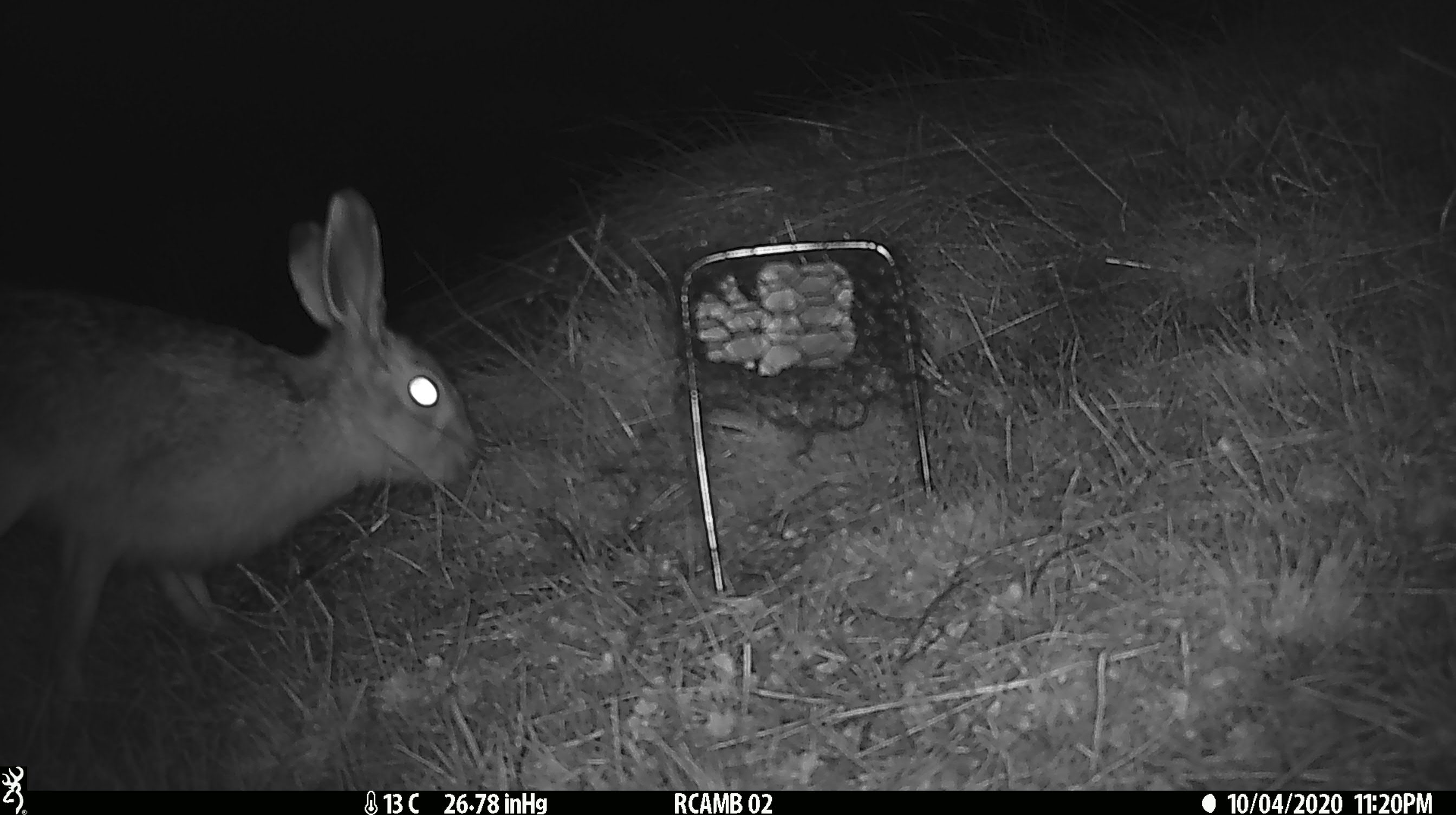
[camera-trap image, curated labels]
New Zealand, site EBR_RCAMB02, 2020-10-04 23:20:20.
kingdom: Animalia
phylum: Chordata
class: Mammalia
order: Lagomorpha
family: Leporidae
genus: Lepus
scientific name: Lepus europaeus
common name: brown hare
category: hare